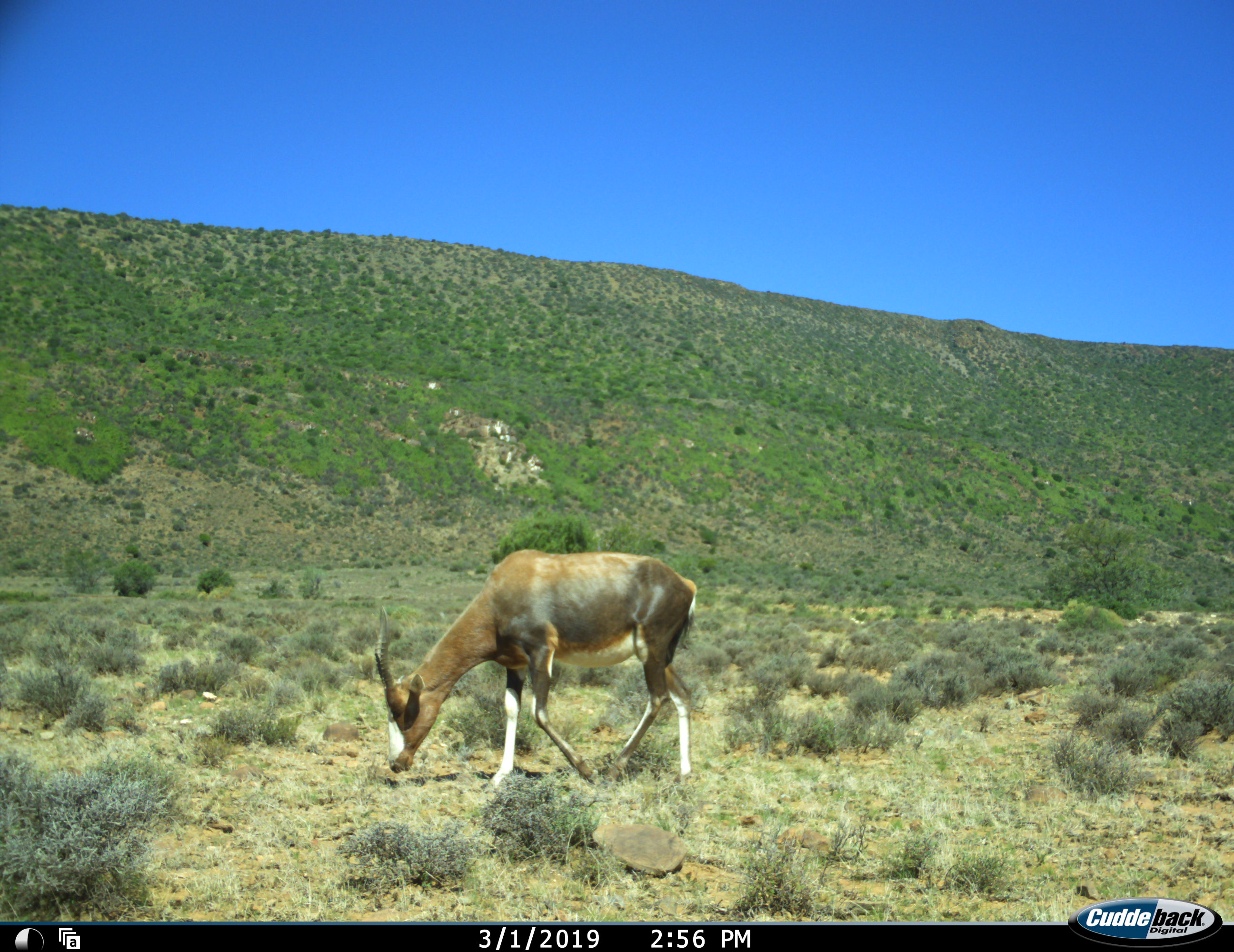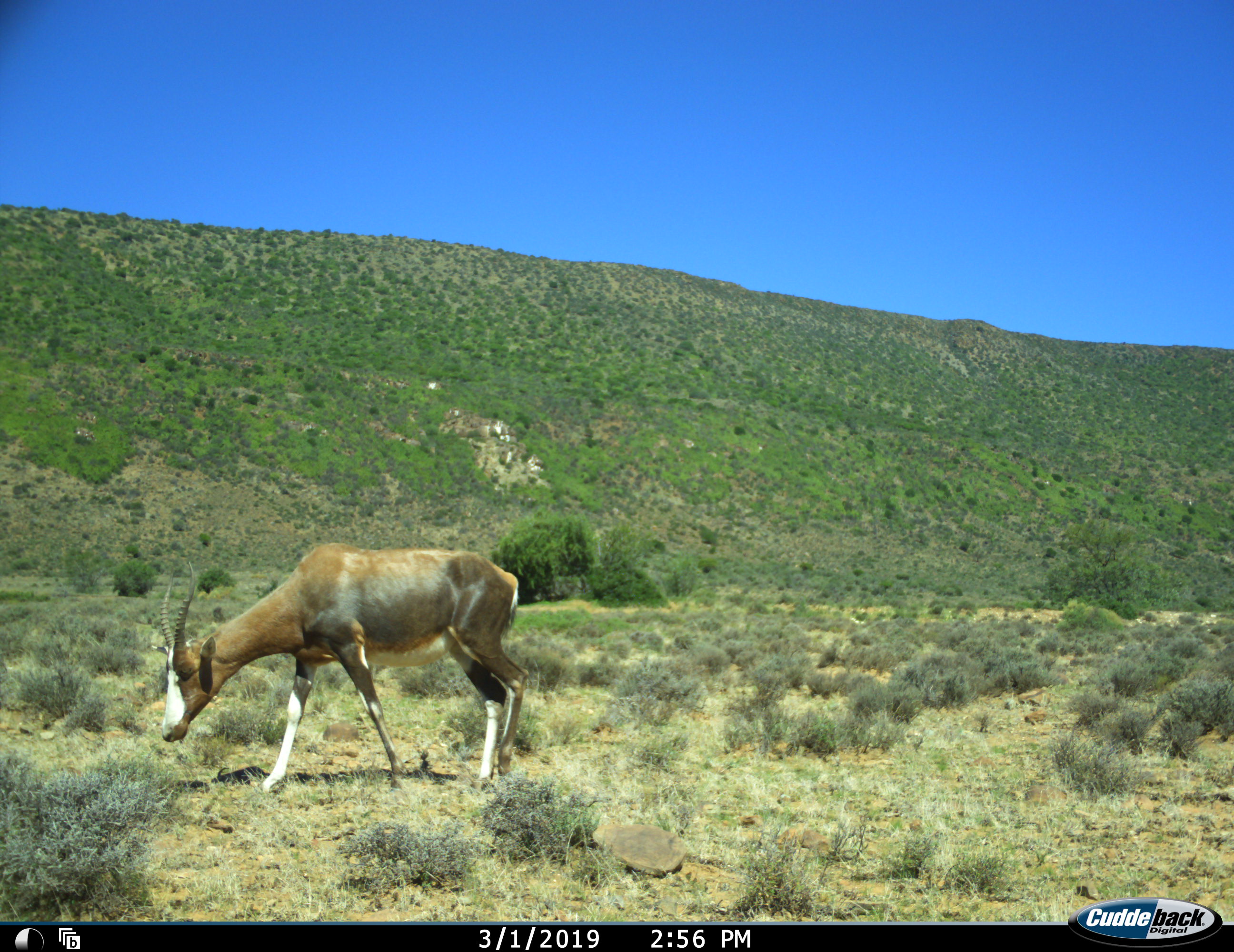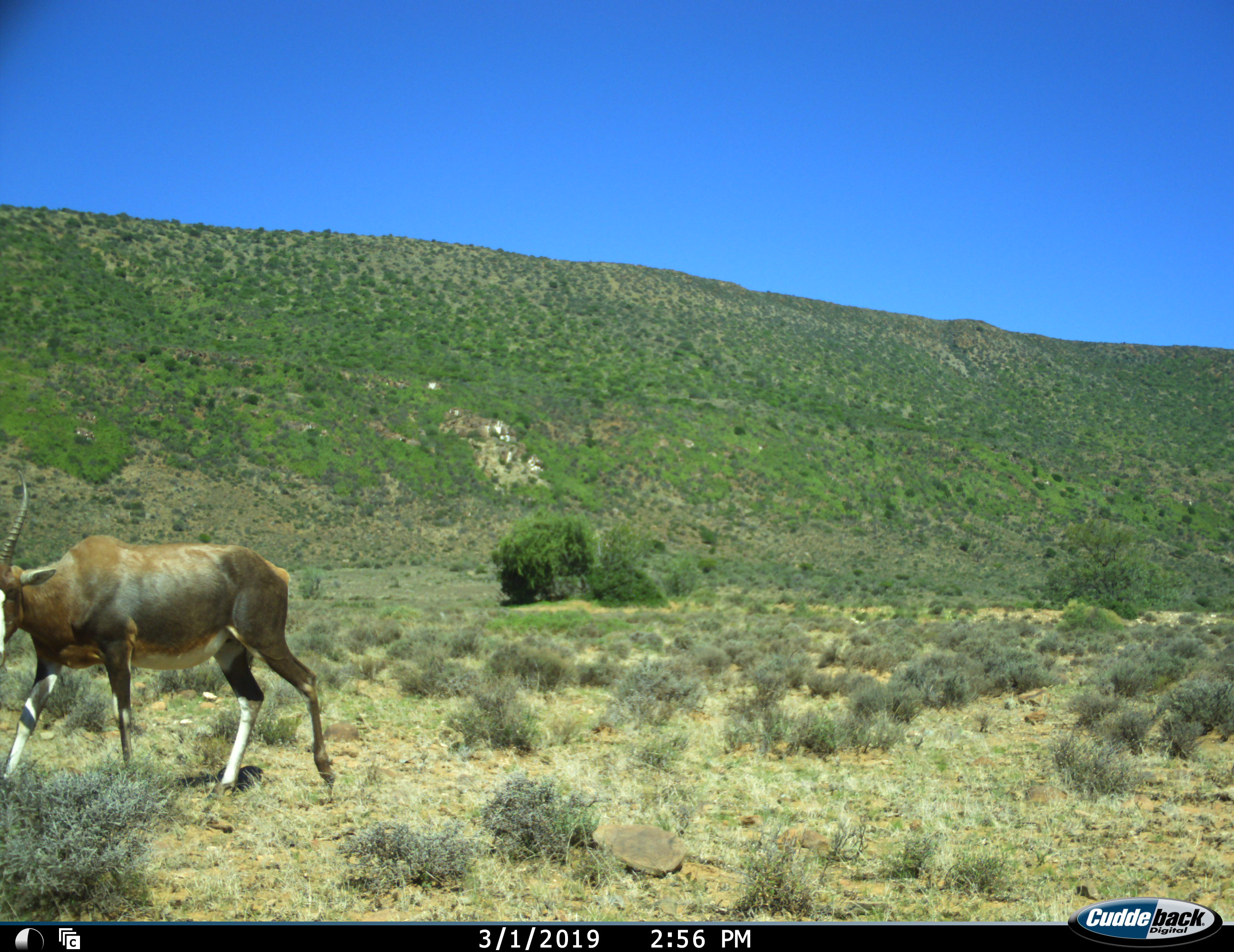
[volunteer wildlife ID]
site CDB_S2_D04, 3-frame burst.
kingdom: Animalia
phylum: Chordata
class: Mammalia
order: Artiodactyla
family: Bovidae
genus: Damaliscus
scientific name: Damaliscus pygargus phillipsi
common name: blesbok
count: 1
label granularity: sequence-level